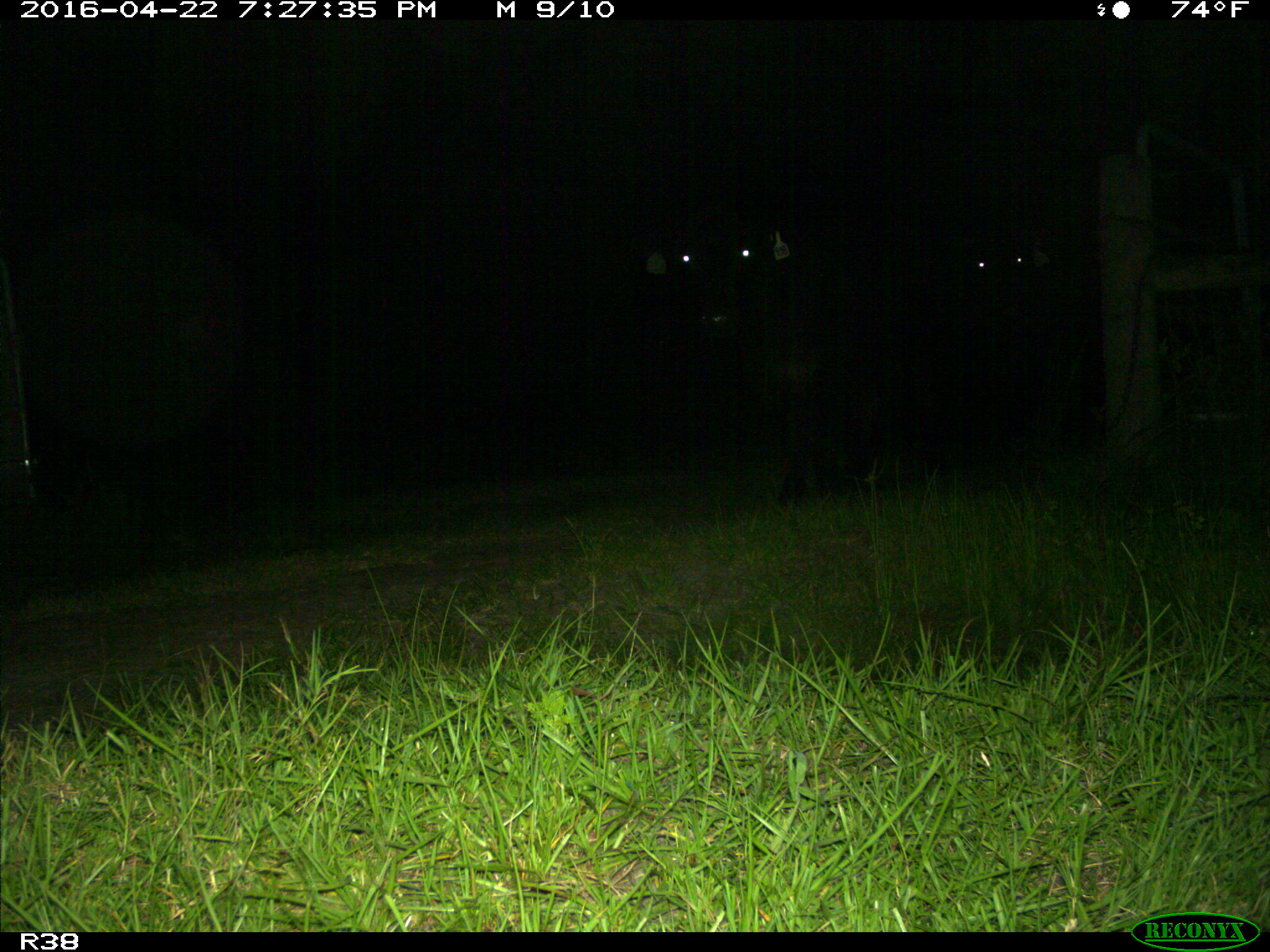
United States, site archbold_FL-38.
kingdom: Animalia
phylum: Chordata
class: Mammalia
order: Artiodactyla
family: Bovidae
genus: Bos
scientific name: Bos taurus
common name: domestic cow